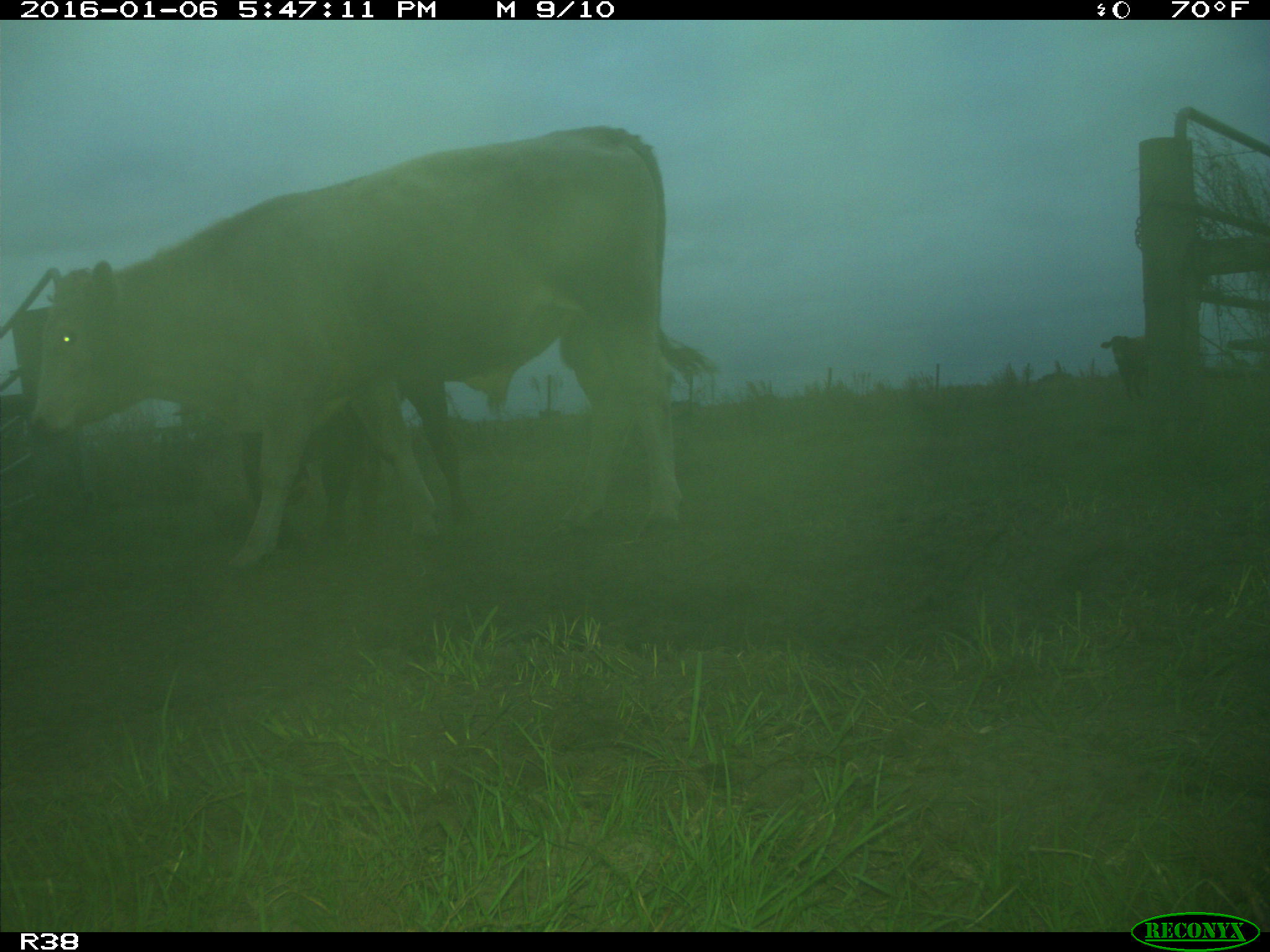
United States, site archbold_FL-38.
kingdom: Animalia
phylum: Chordata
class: Mammalia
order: Artiodactyla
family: Bovidae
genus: Bos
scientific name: Bos taurus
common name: domestic cow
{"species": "Bos taurus (domestic cow)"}